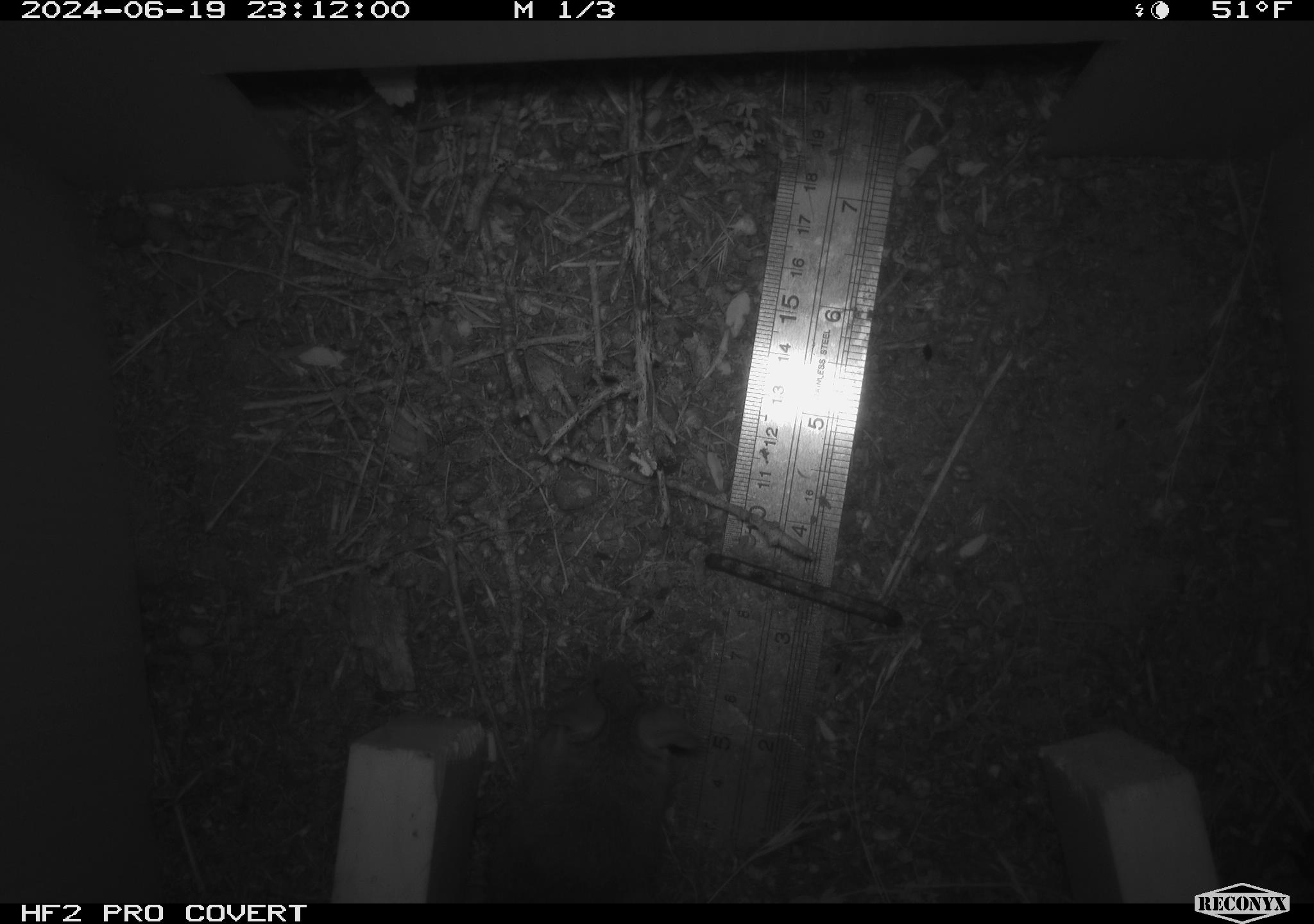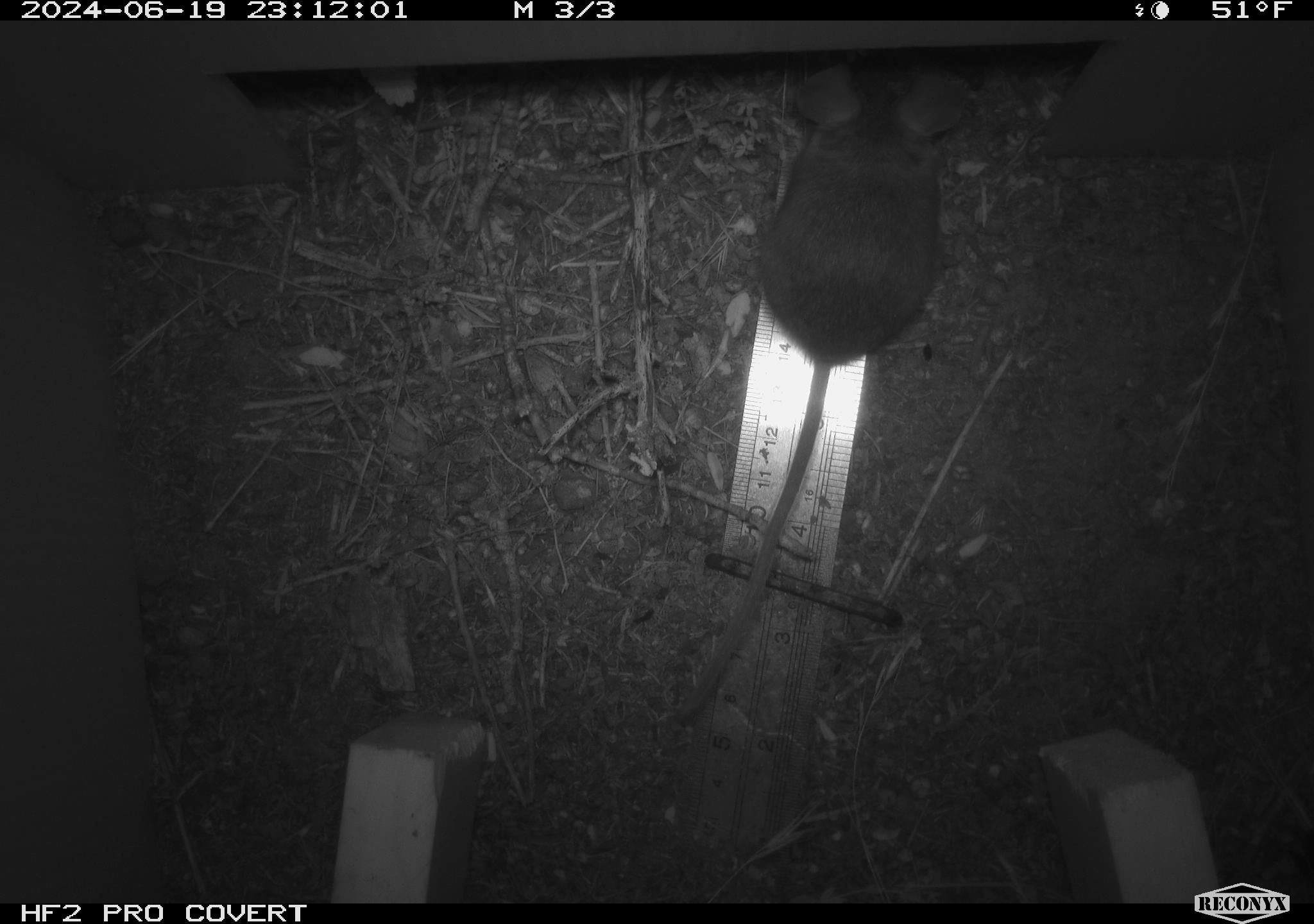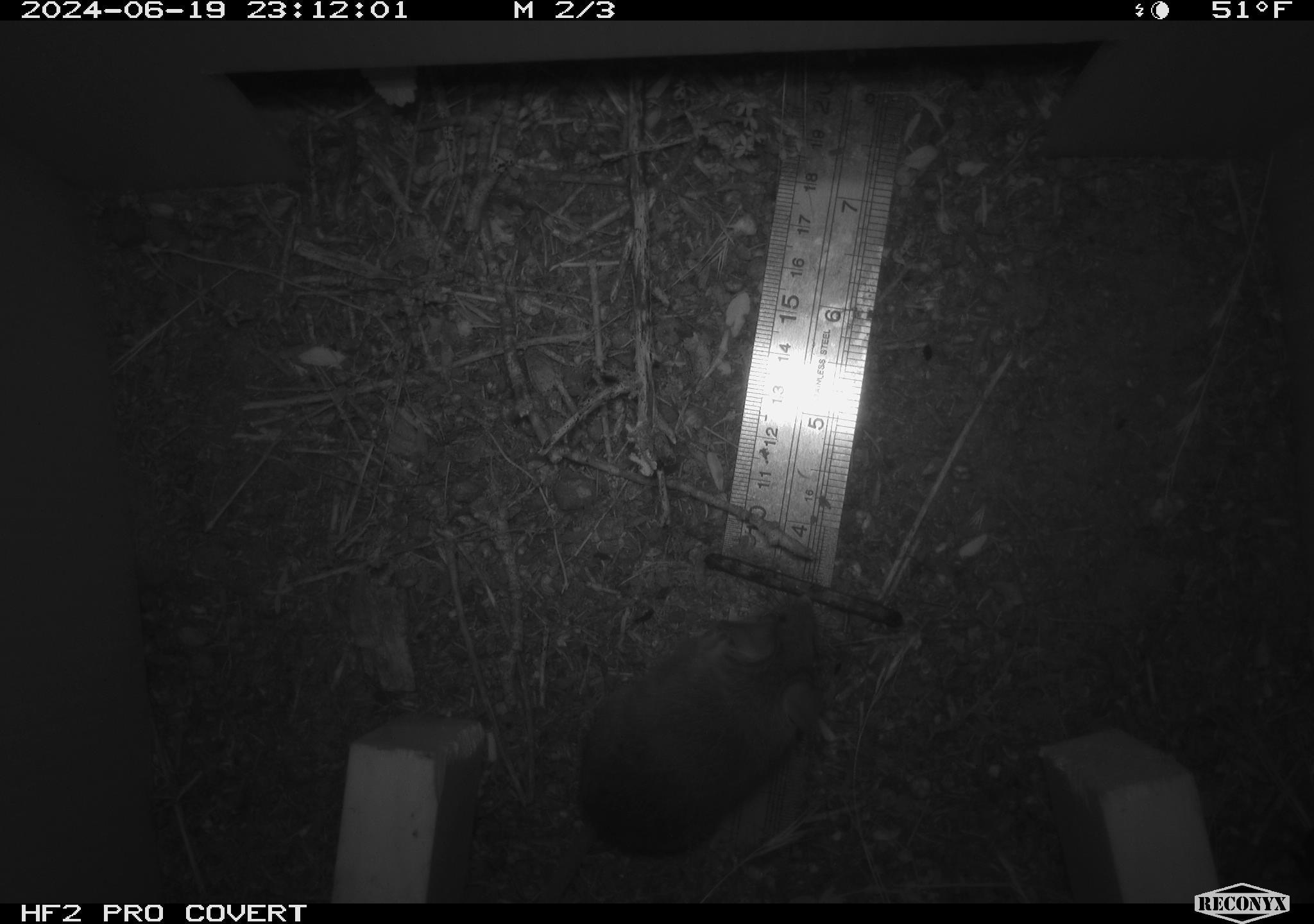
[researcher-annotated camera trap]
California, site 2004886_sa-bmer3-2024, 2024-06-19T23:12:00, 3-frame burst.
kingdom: Animalia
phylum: Chordata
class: Mammalia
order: Rodentia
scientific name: Rodentia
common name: mouse species